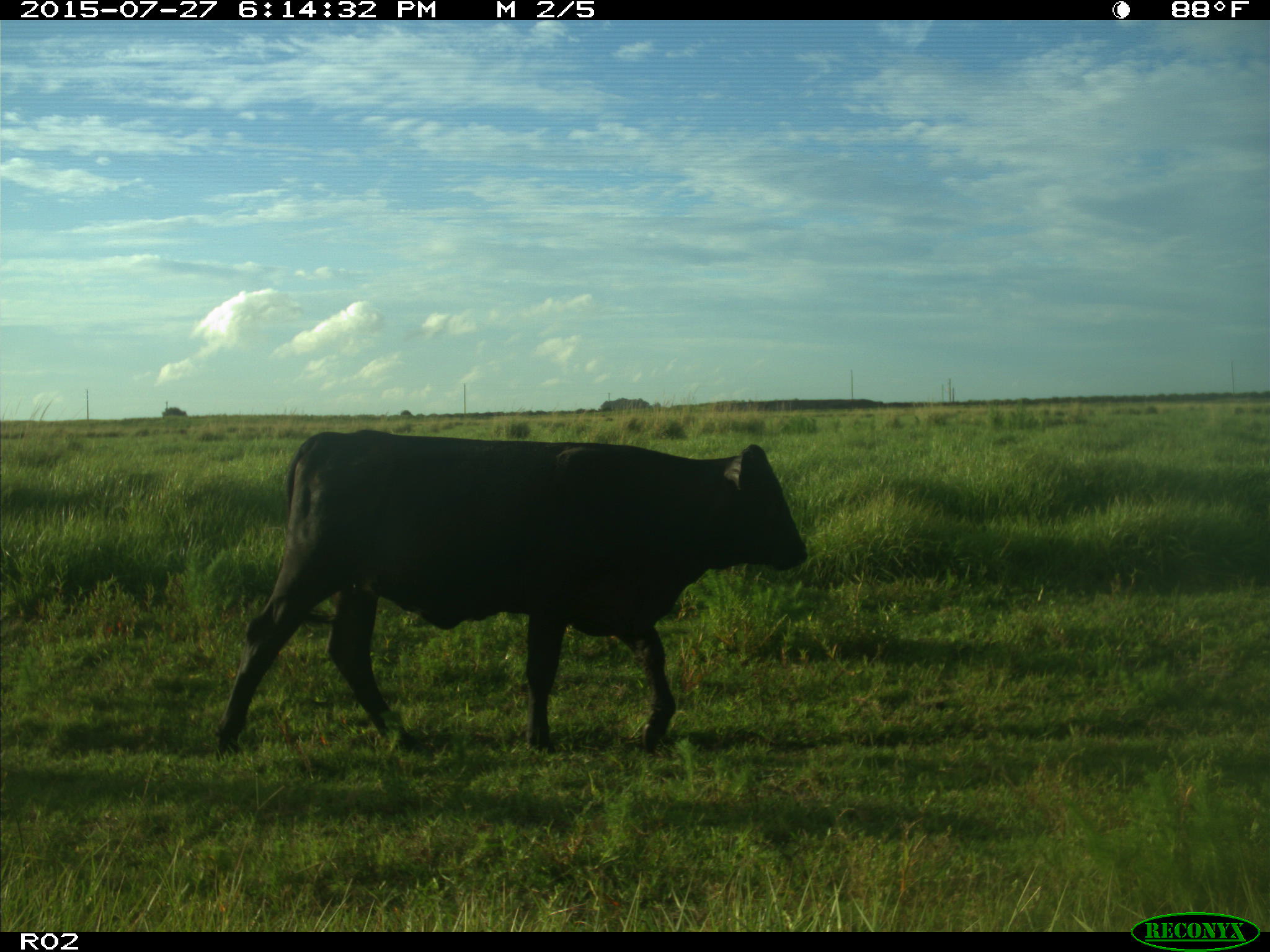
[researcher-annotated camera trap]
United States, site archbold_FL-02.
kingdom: Animalia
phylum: Chordata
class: Mammalia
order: Artiodactyla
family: Bovidae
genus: Bos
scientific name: Bos taurus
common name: domestic cow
Bos taurus (domestic cow).